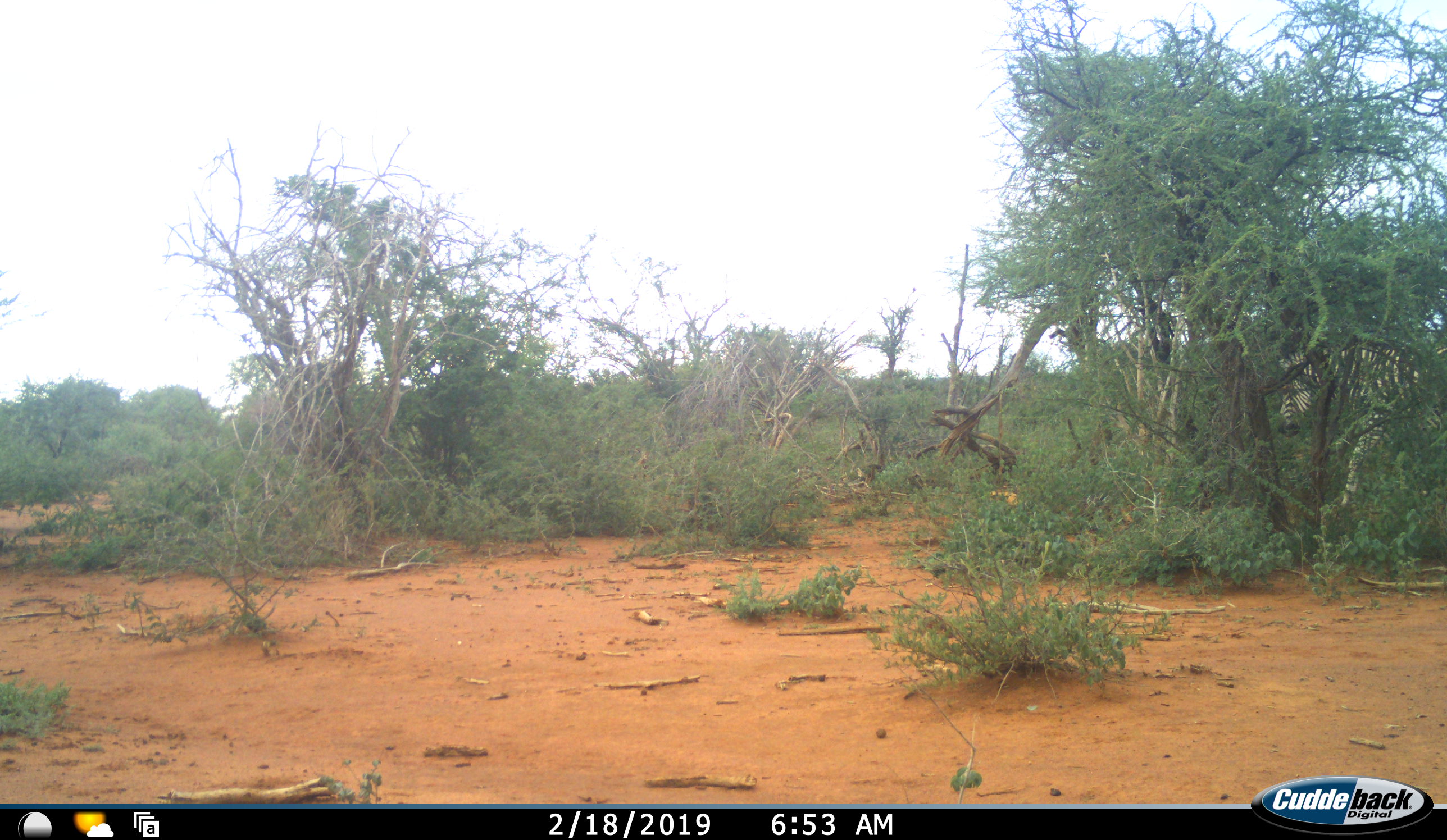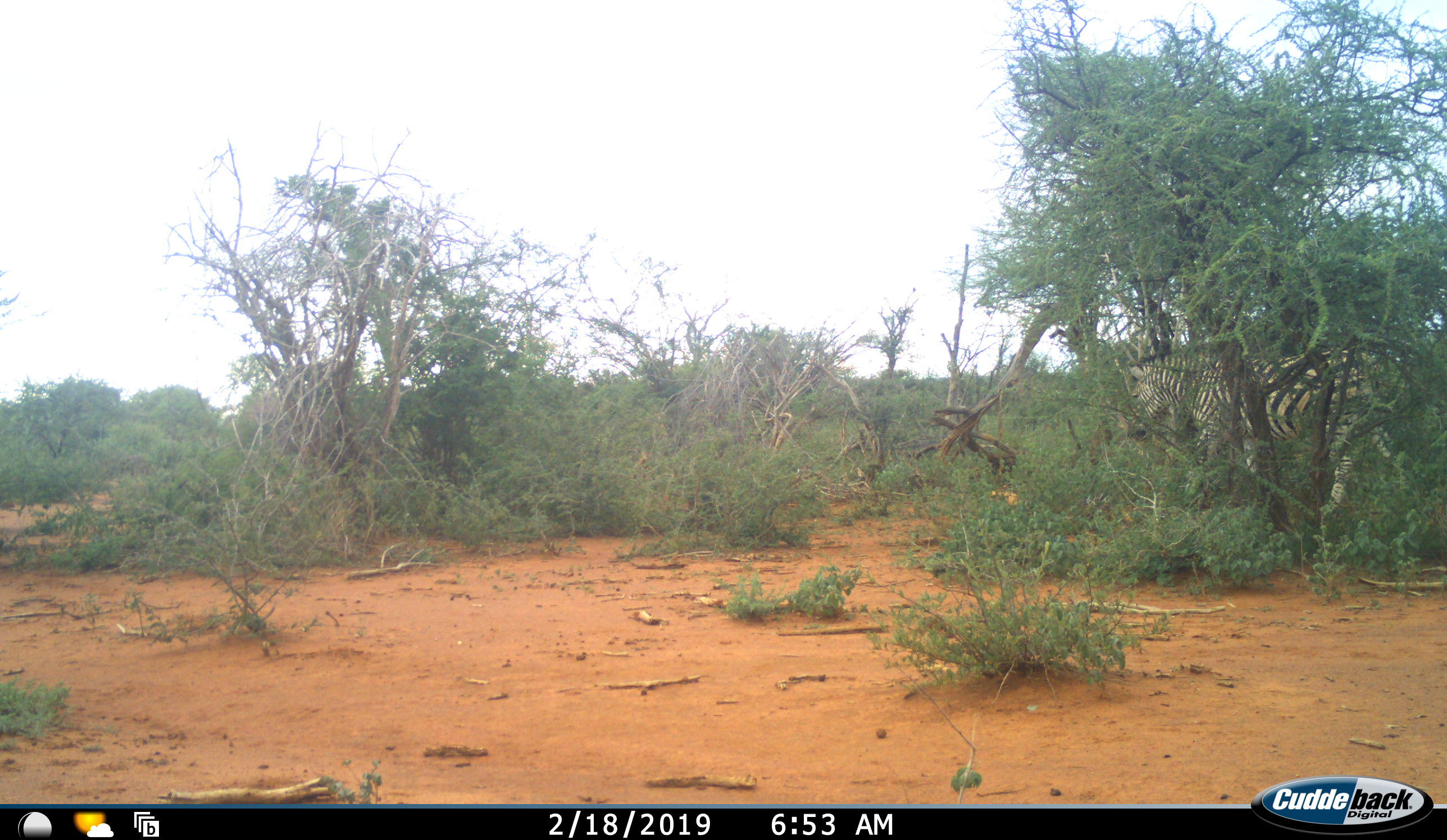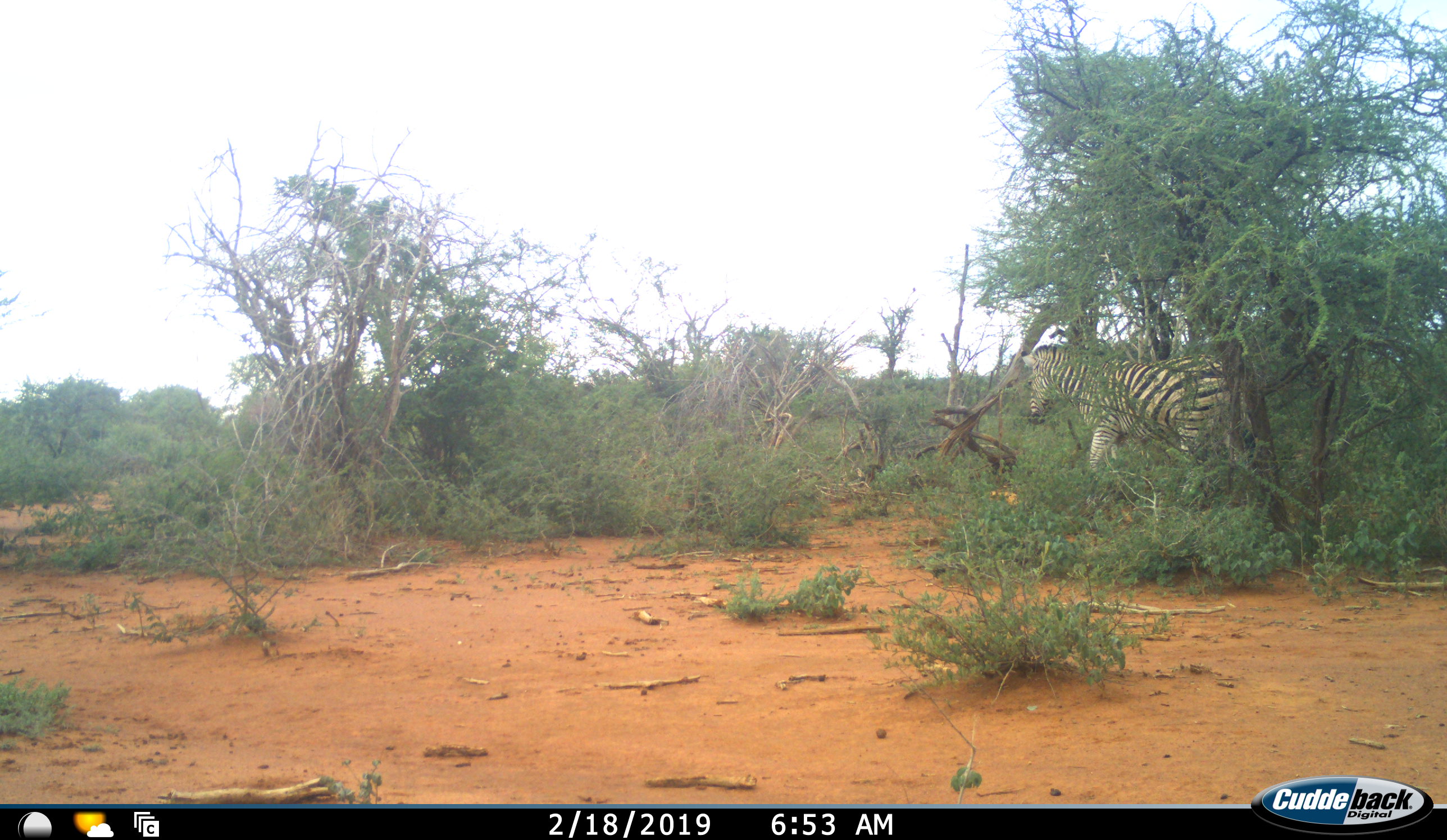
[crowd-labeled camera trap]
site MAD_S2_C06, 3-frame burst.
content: unidentified animal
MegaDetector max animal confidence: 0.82